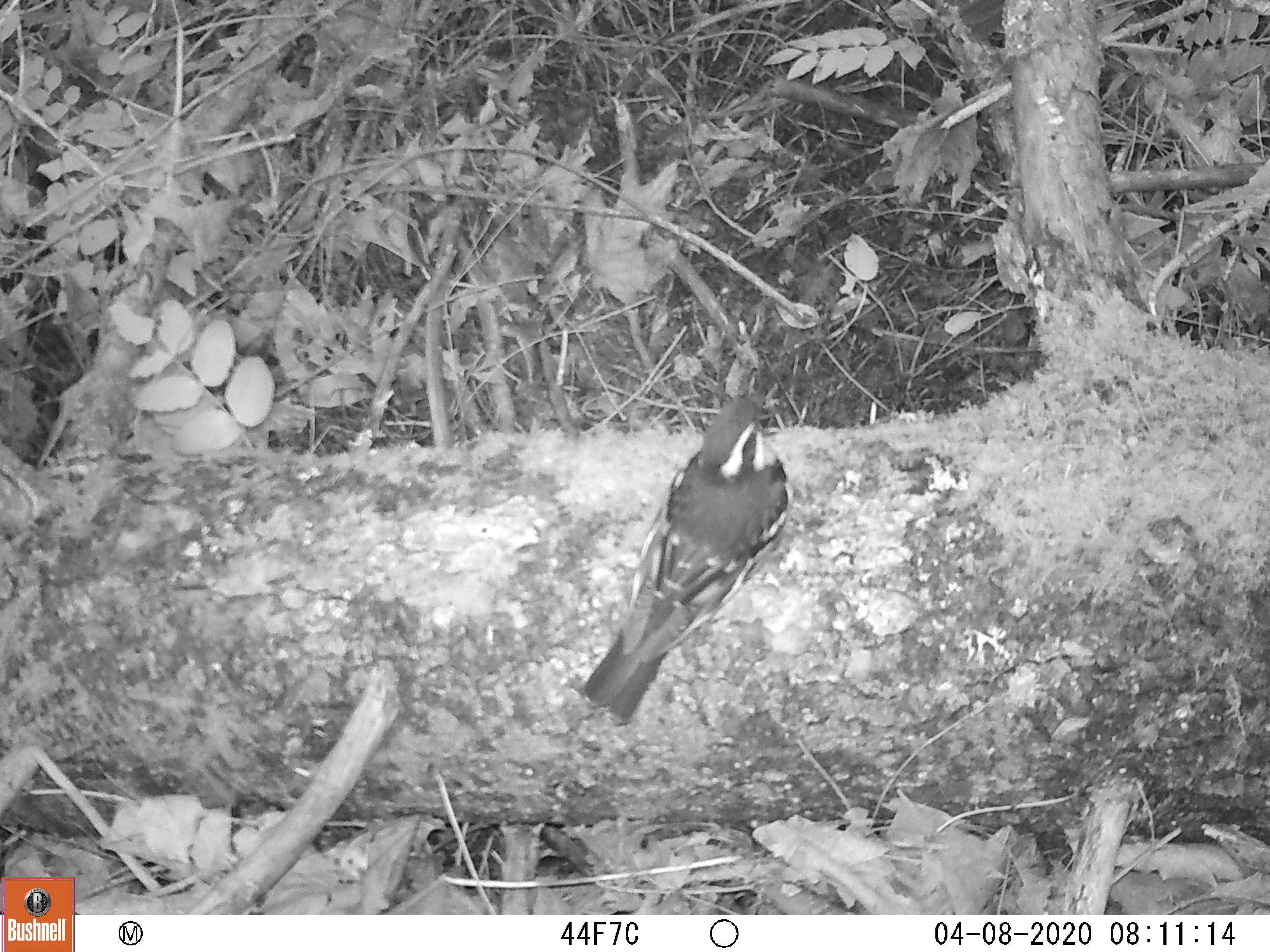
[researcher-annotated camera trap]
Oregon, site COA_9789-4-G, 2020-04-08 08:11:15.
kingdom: Animalia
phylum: Chordata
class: Aves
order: Passeriformes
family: Turdidae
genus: Ixoreus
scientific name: Ixoreus naevius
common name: varied thrush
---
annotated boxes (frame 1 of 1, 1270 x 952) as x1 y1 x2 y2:
varied thrush: 589 371 798 719